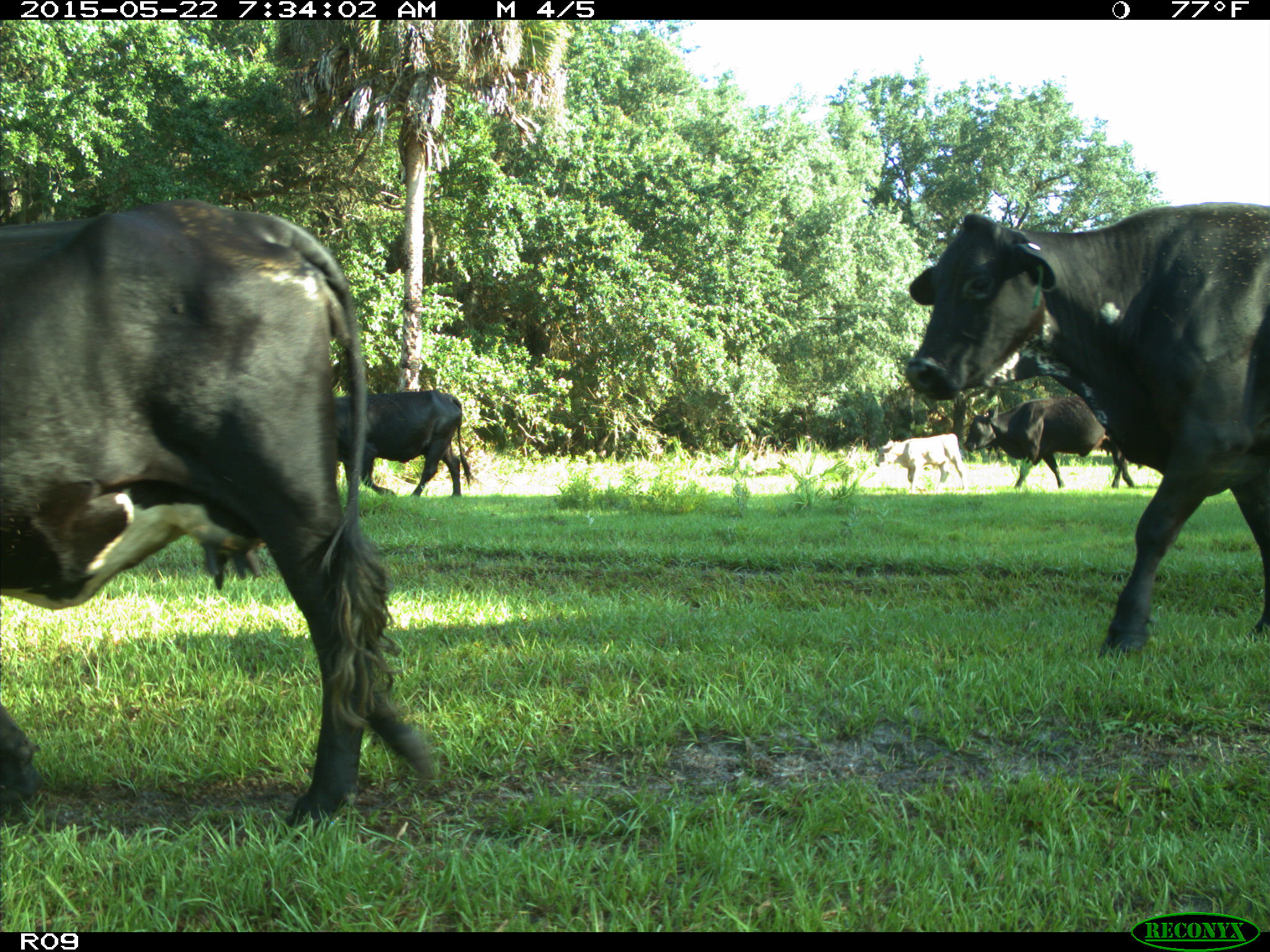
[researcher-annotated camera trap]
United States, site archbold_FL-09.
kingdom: Animalia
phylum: Chordata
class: Mammalia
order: Artiodactyla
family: Bovidae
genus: Bos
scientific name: Bos taurus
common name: domestic cow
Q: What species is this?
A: Bos taurus (domestic cow).